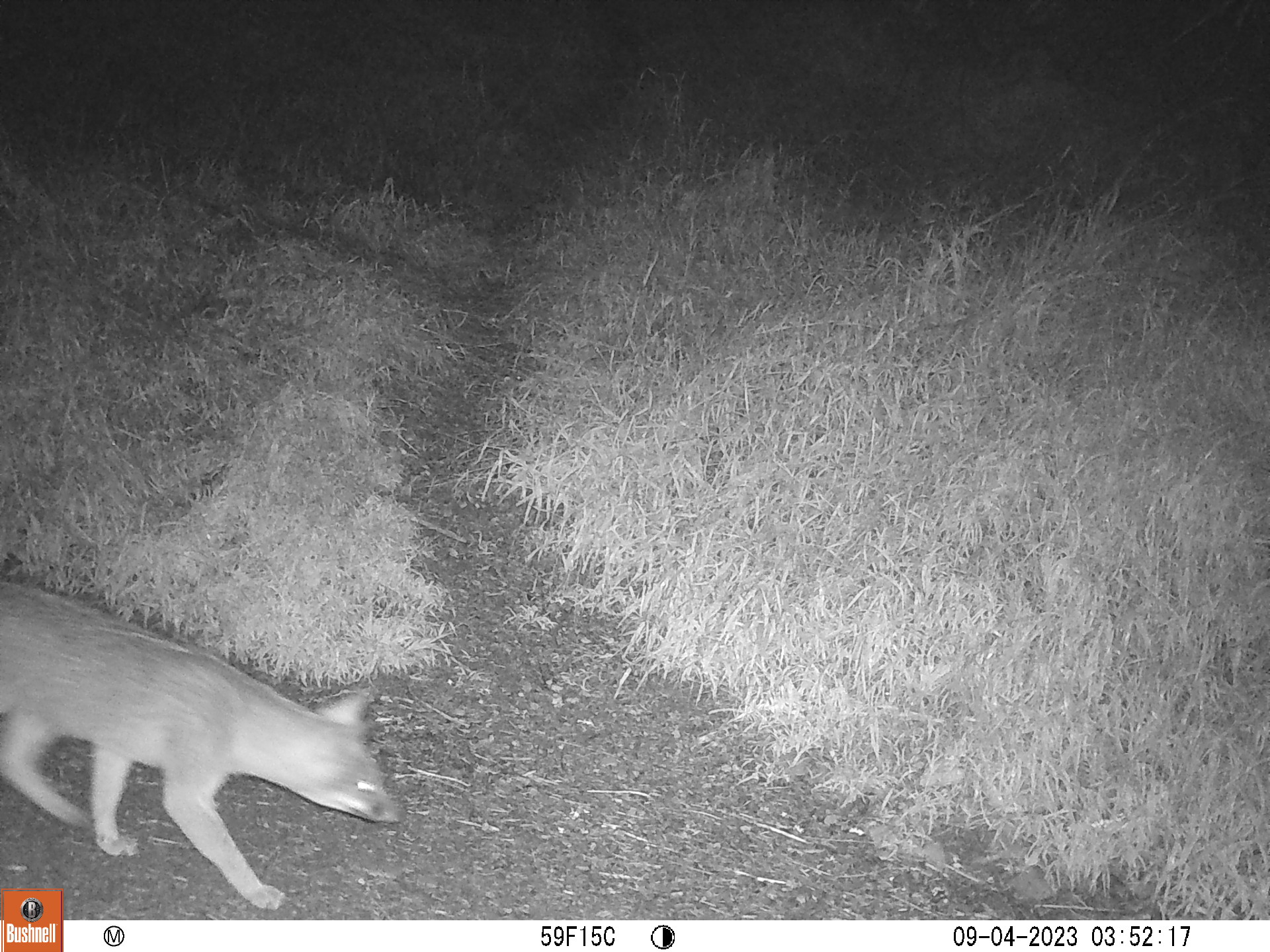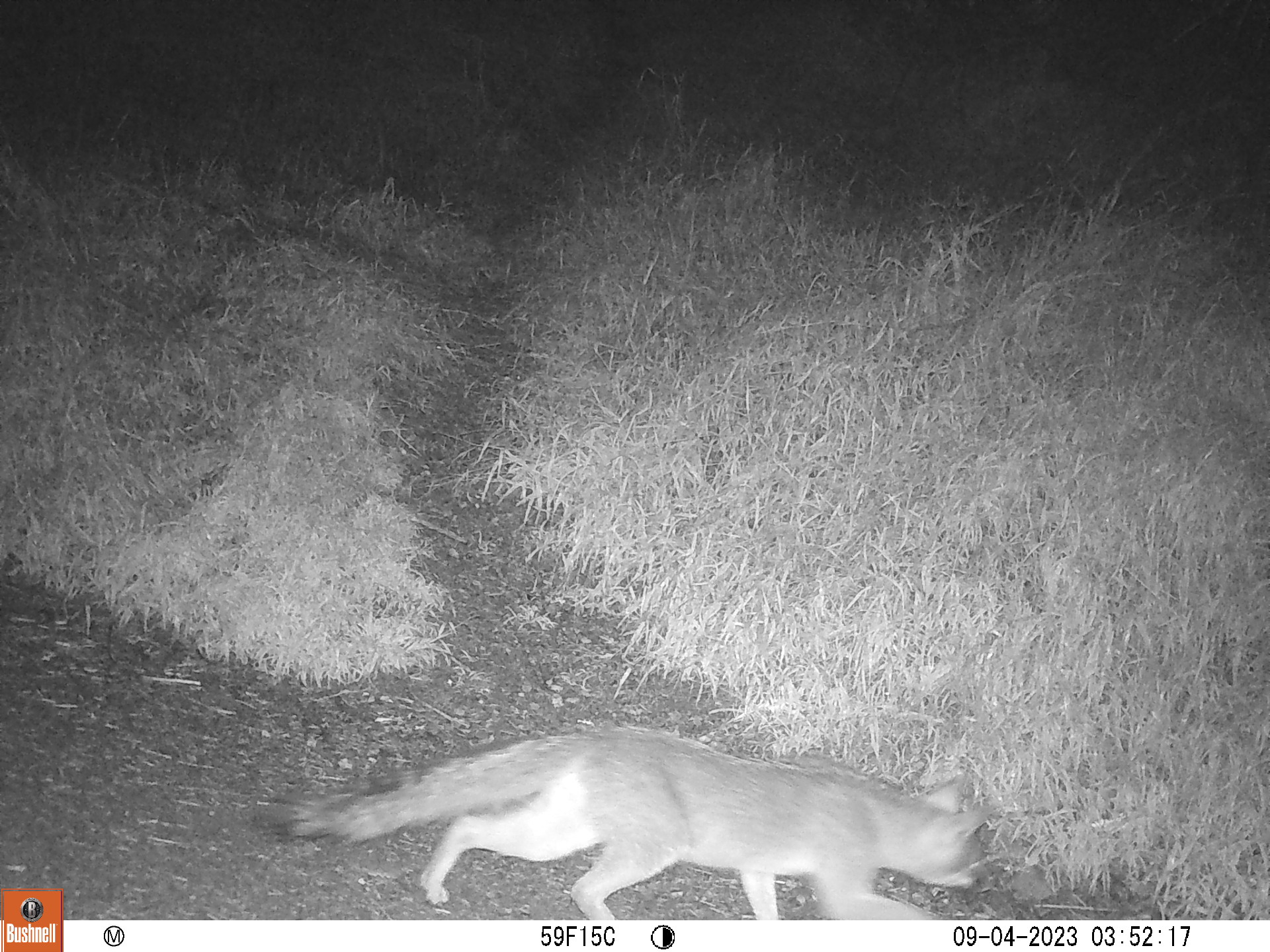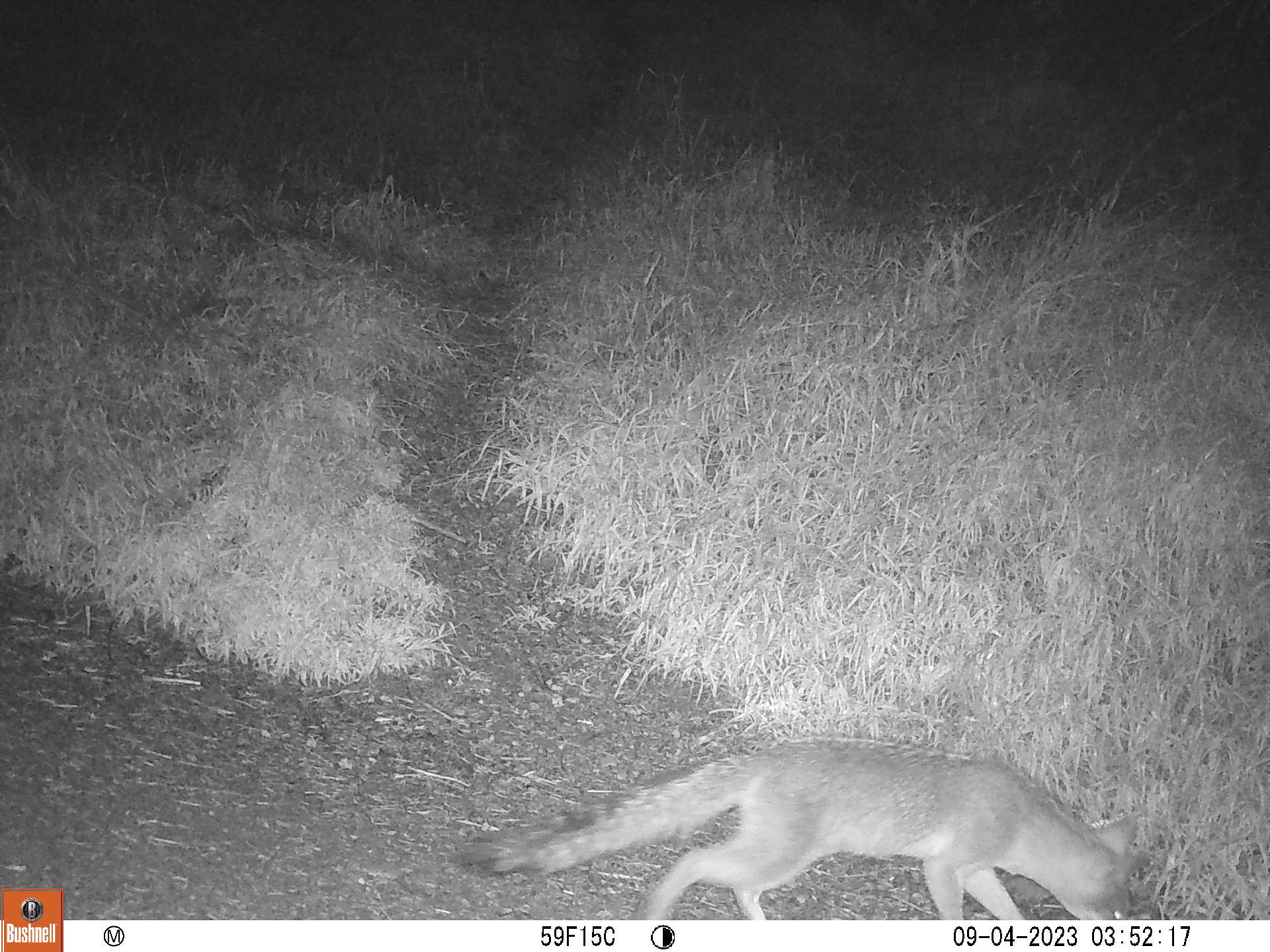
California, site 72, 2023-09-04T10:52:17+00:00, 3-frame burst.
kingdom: Animalia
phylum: Chordata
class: Mammalia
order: Carnivora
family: Canidae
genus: Urocyon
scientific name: Urocyon cinereoargenteus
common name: gray fox